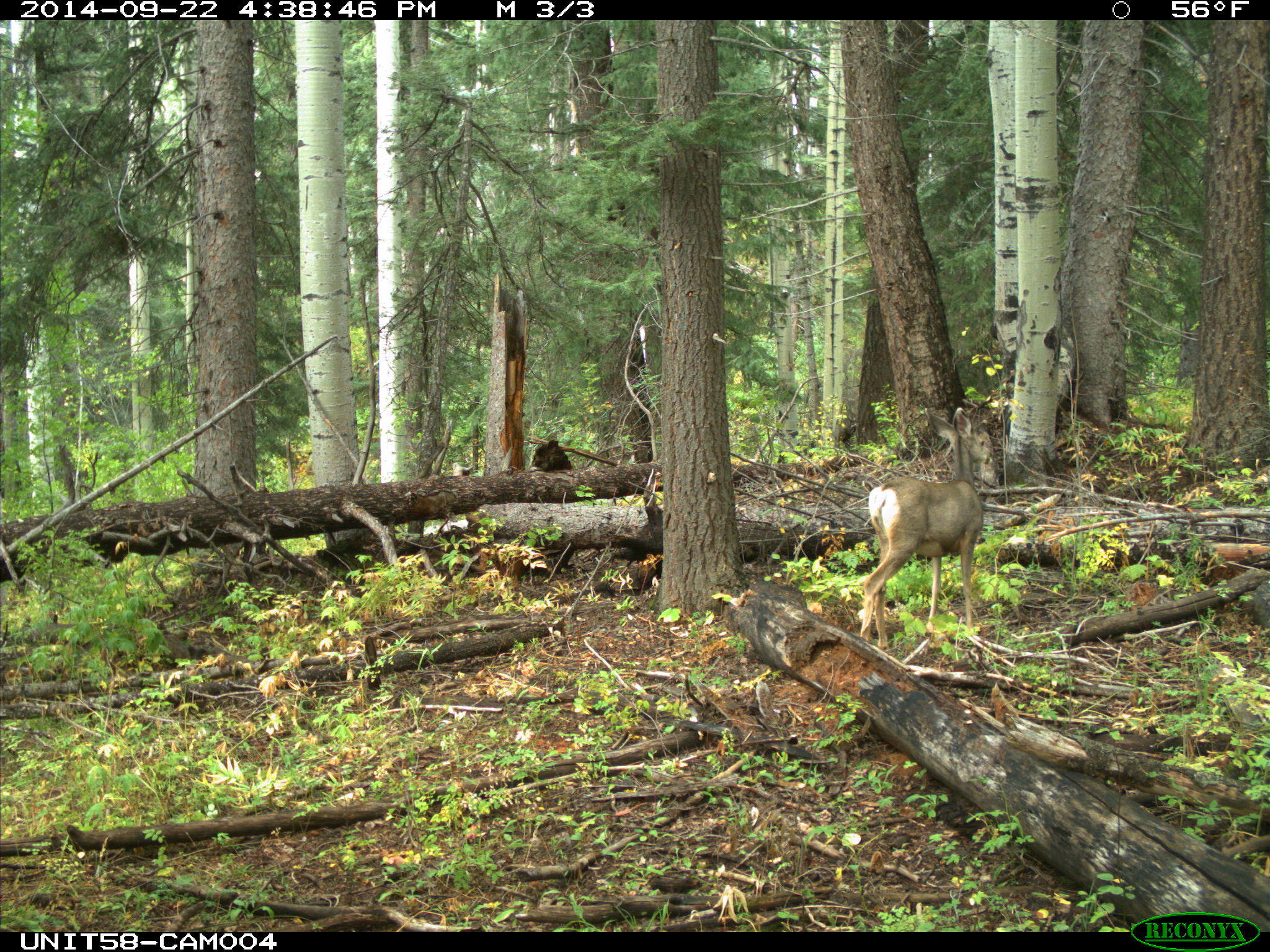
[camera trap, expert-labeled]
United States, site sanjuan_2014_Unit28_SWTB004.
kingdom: Animalia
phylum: Chordata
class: Mammalia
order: Artiodactyla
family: Cervidae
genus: Odocoileus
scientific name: Odocoileus hemionus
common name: mule deer